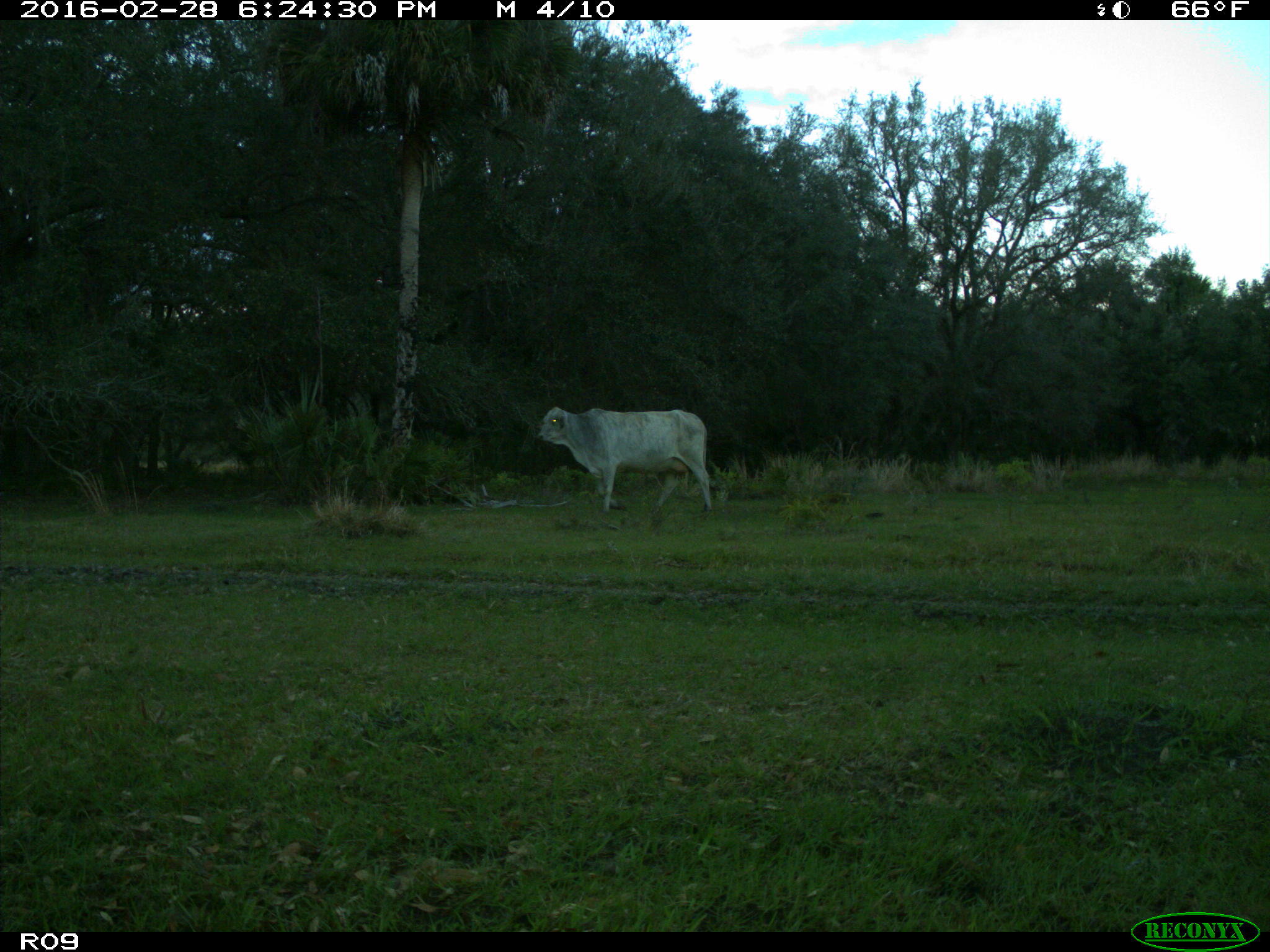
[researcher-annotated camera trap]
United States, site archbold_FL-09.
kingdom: Animalia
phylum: Chordata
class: Mammalia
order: Artiodactyla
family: Bovidae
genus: Bos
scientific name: Bos taurus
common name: domestic cow